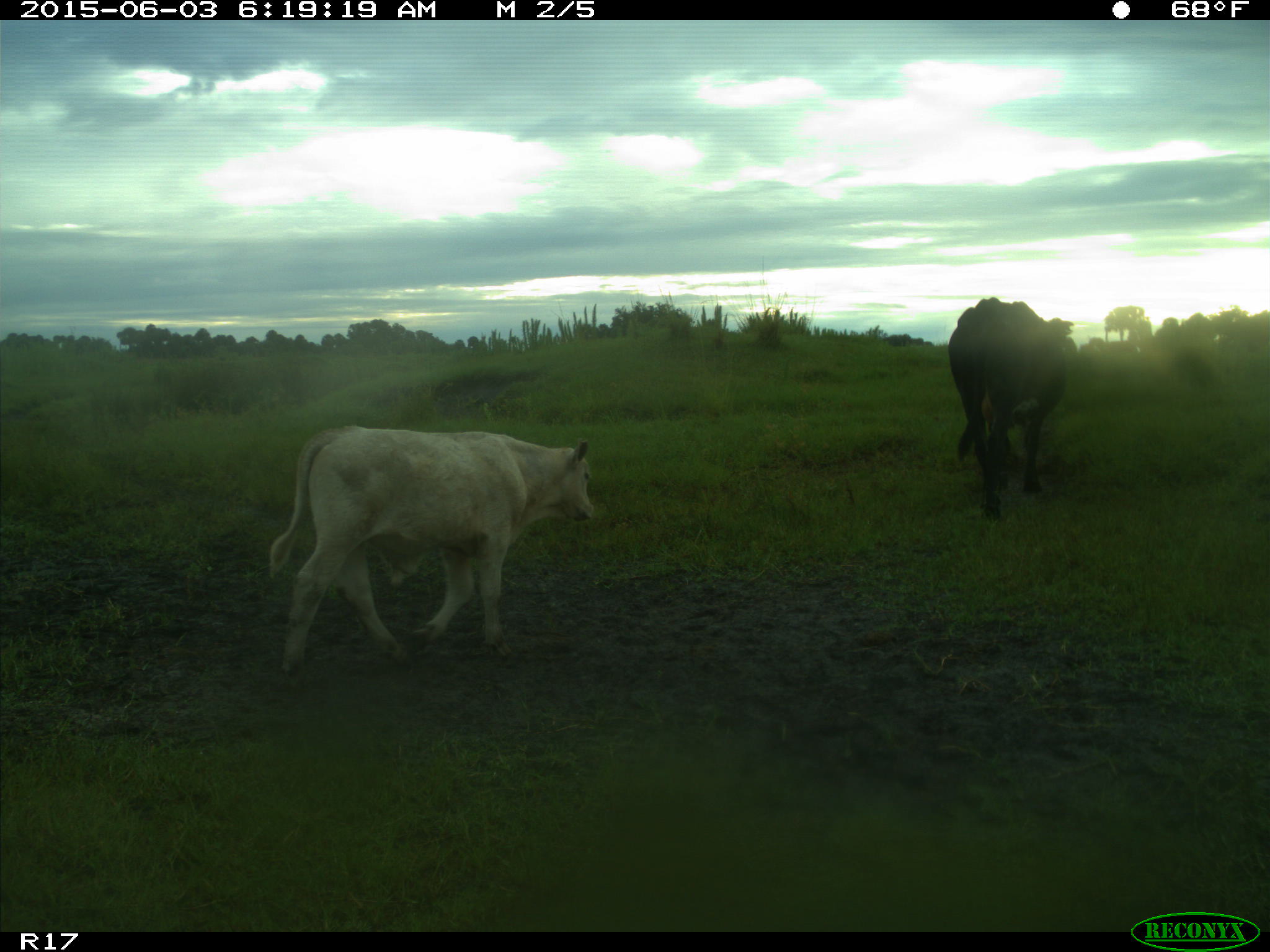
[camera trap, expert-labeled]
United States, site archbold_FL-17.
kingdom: Animalia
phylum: Chordata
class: Mammalia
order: Artiodactyla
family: Bovidae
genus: Bos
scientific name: Bos taurus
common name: domestic cow